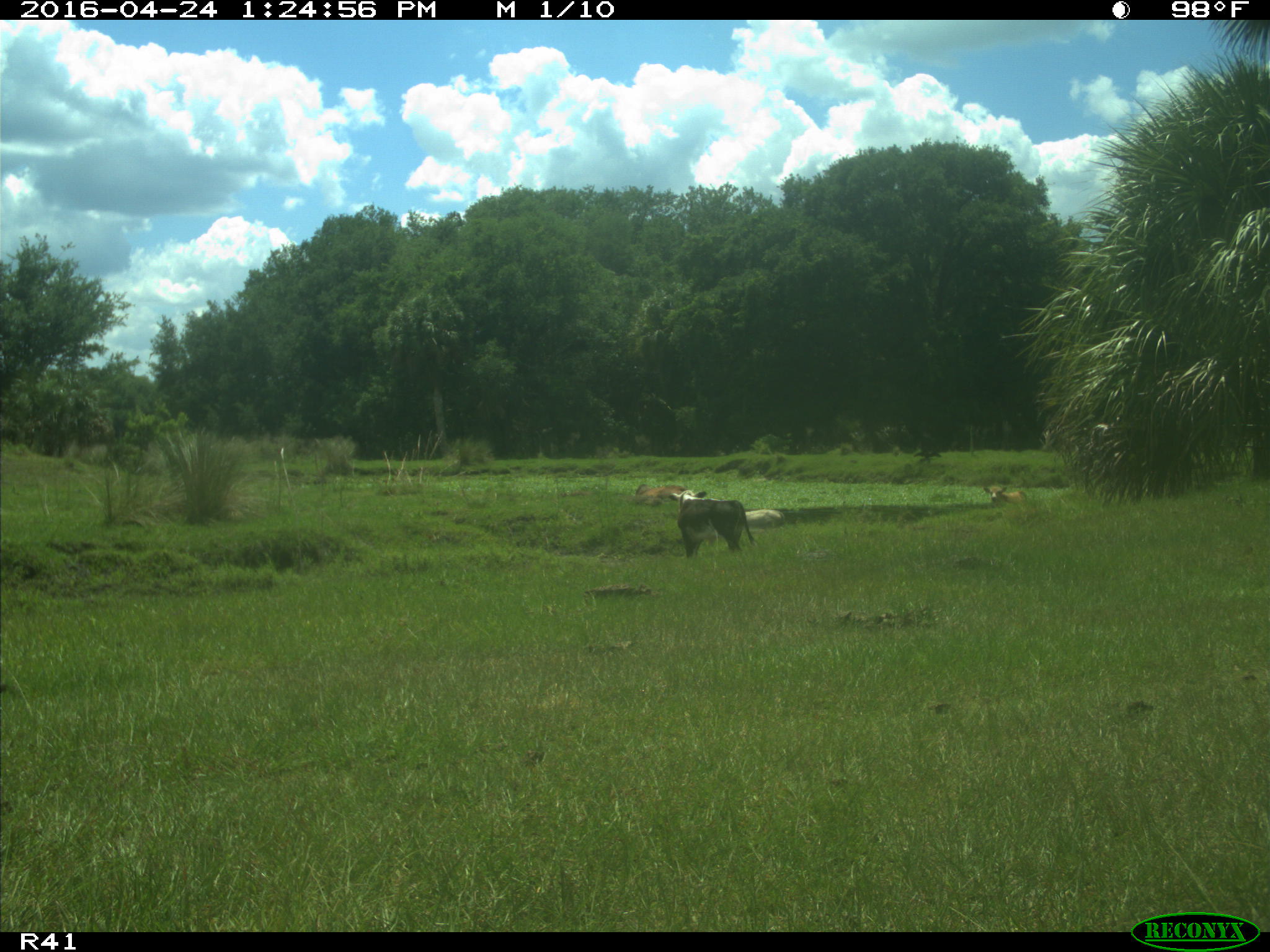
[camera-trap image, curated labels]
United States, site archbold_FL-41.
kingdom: Animalia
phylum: Chordata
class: Mammalia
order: Artiodactyla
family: Bovidae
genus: Bos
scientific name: Bos taurus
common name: domestic cow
Bos taurus (domestic cow).